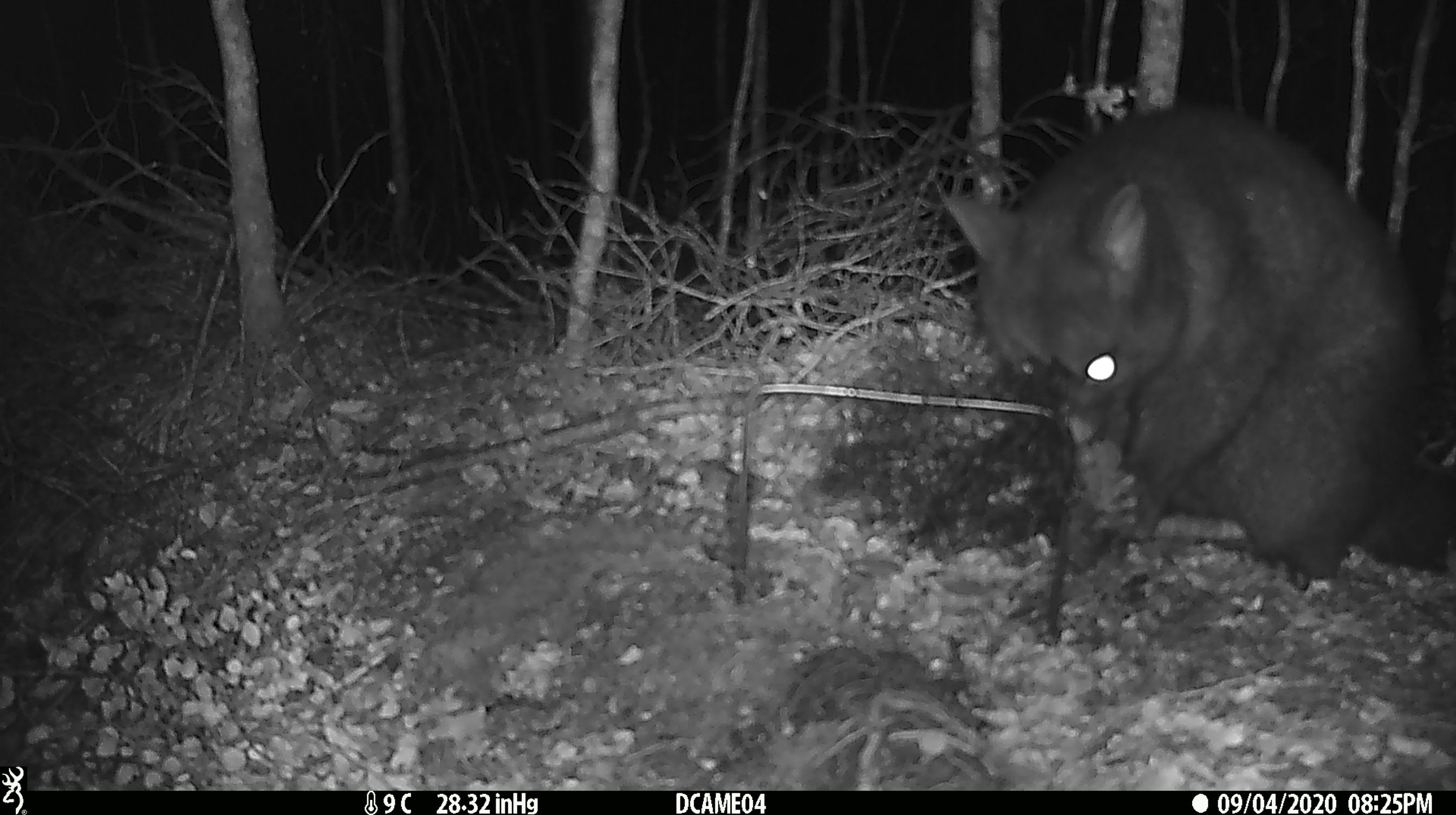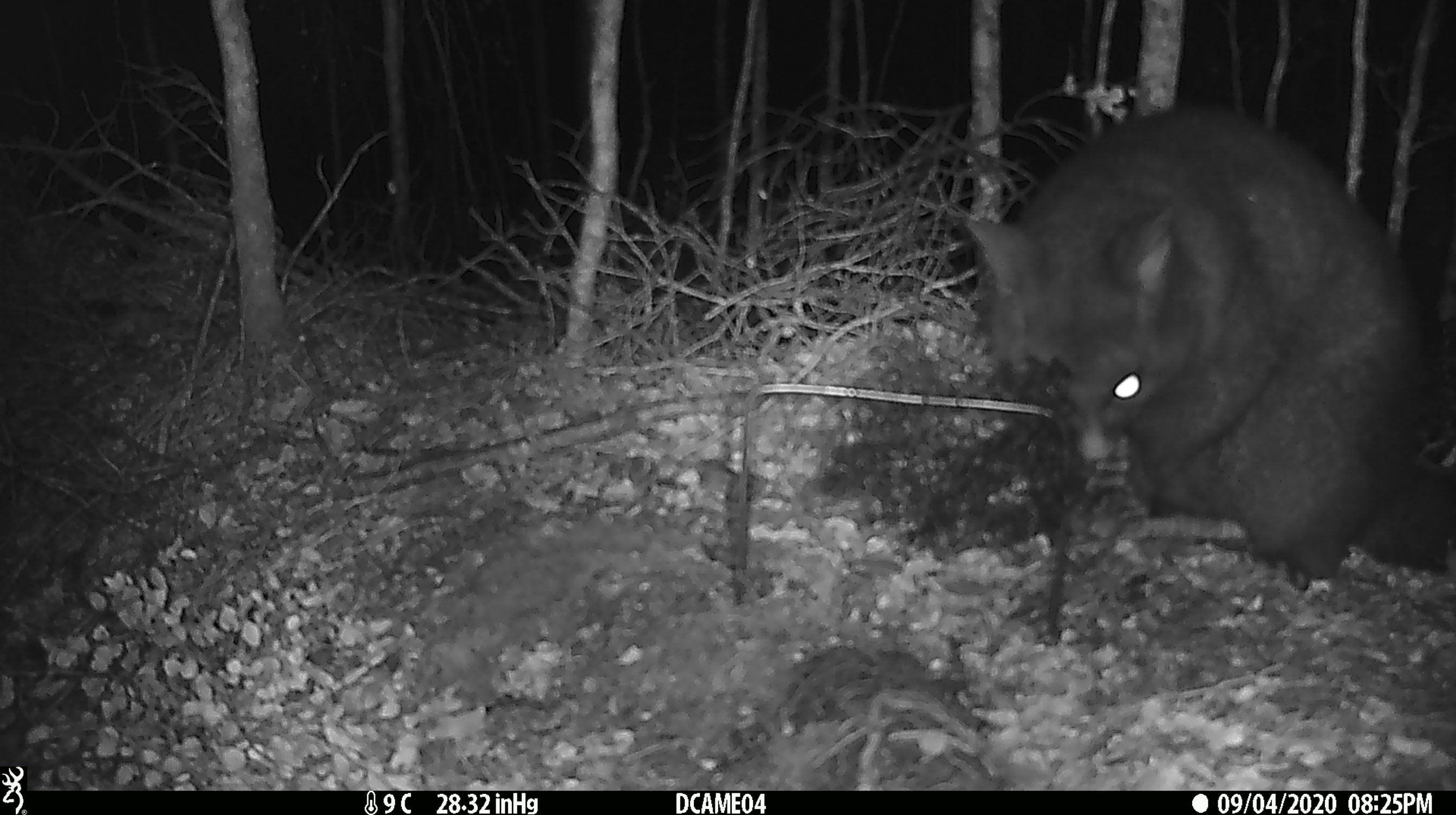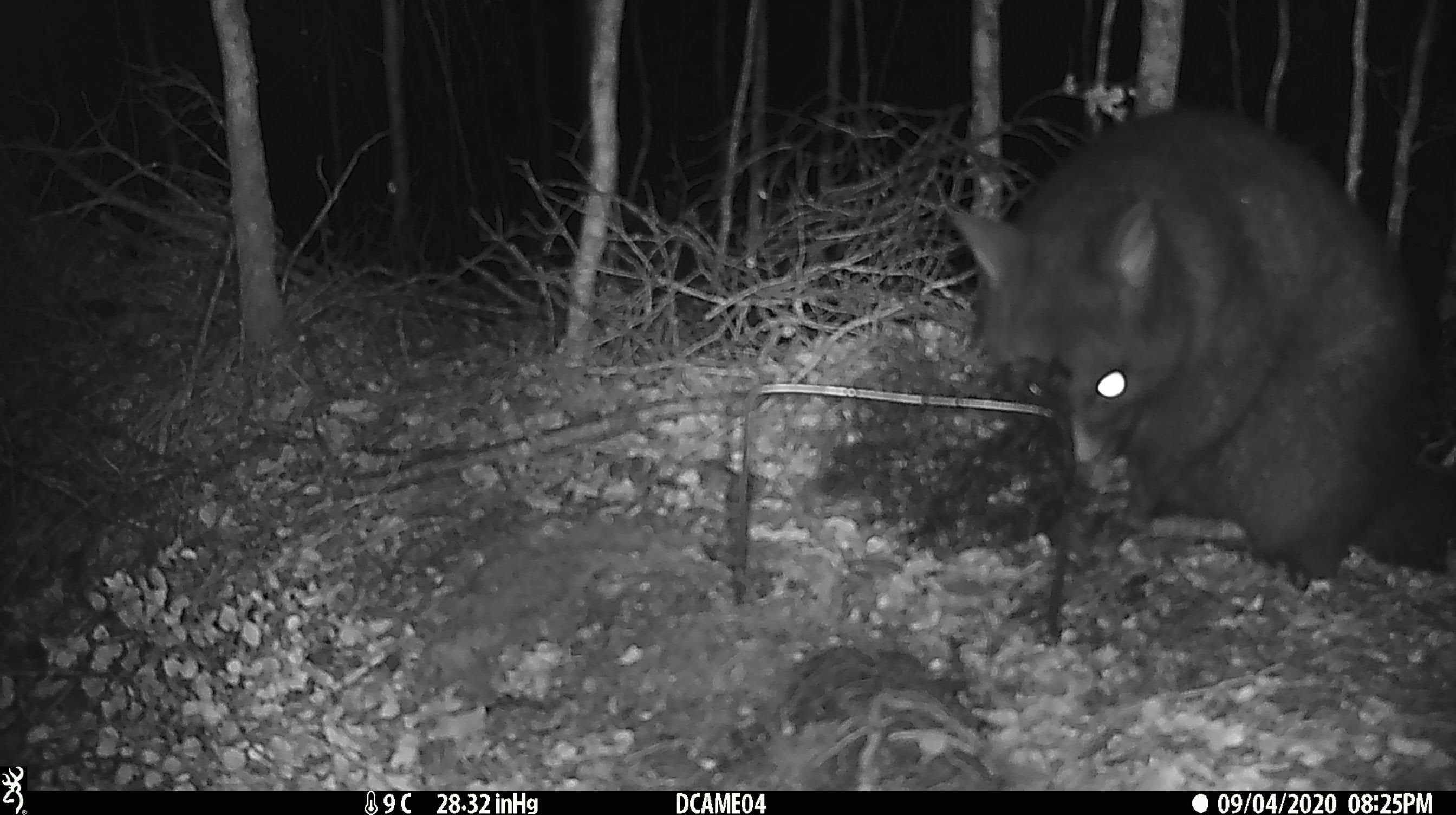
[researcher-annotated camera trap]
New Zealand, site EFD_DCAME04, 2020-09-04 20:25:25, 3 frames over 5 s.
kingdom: Animalia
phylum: Chordata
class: Mammalia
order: Diprotodontia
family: Phalangeridae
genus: Trichosurus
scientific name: Trichosurus vulpecula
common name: common brushtail possum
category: possum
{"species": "possum (common brushtail possum) (Trichosurus vulpecula)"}